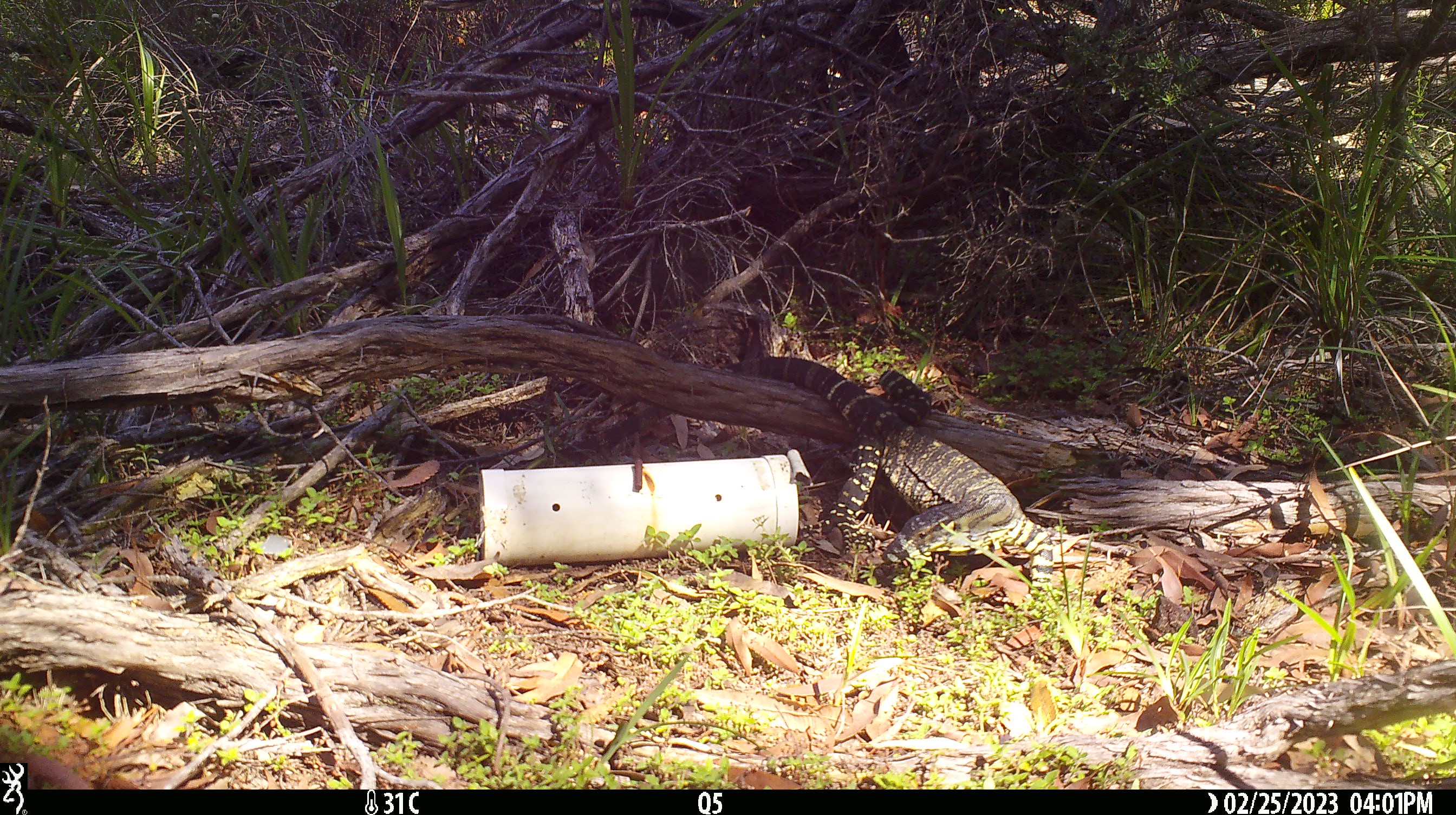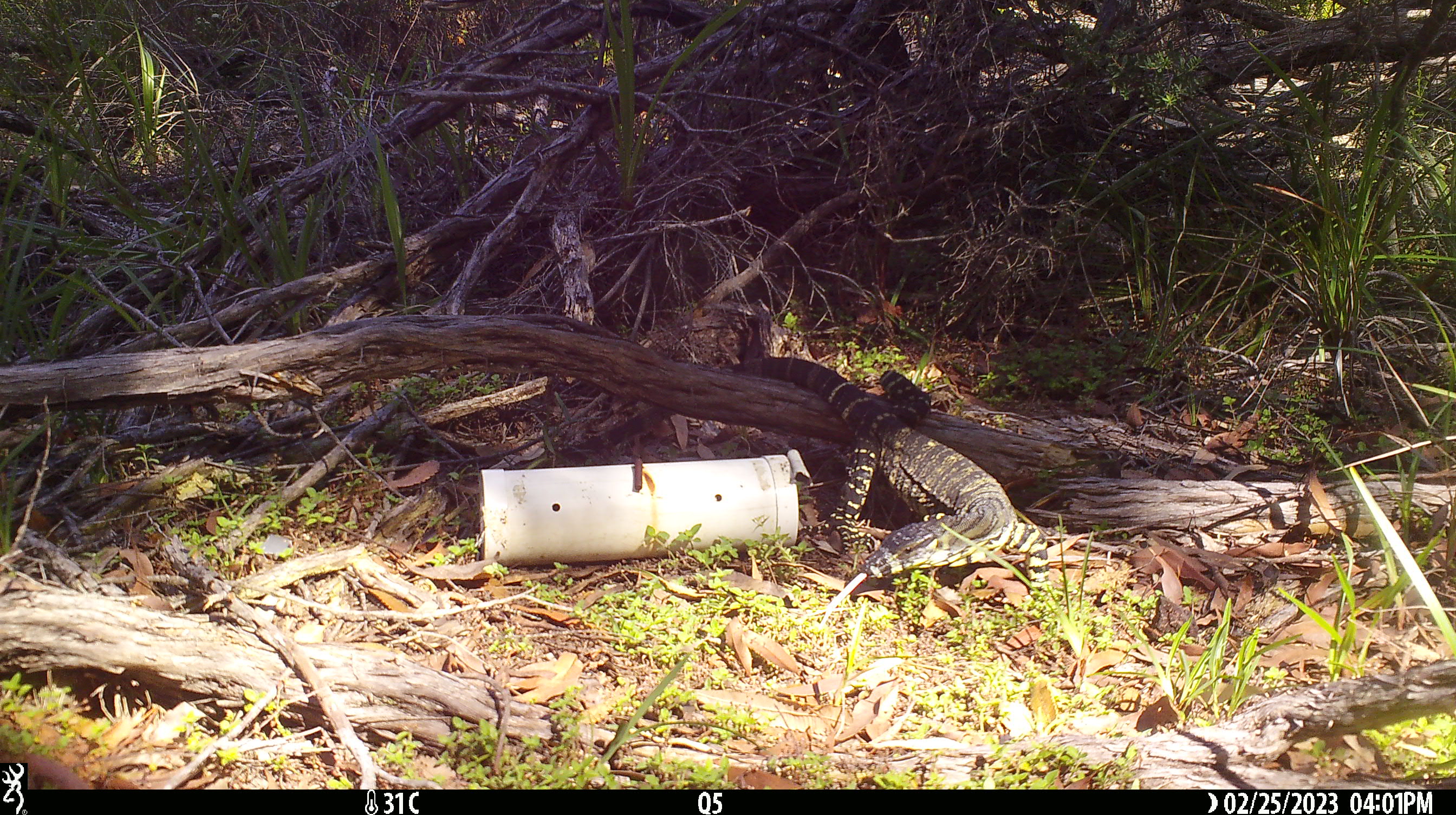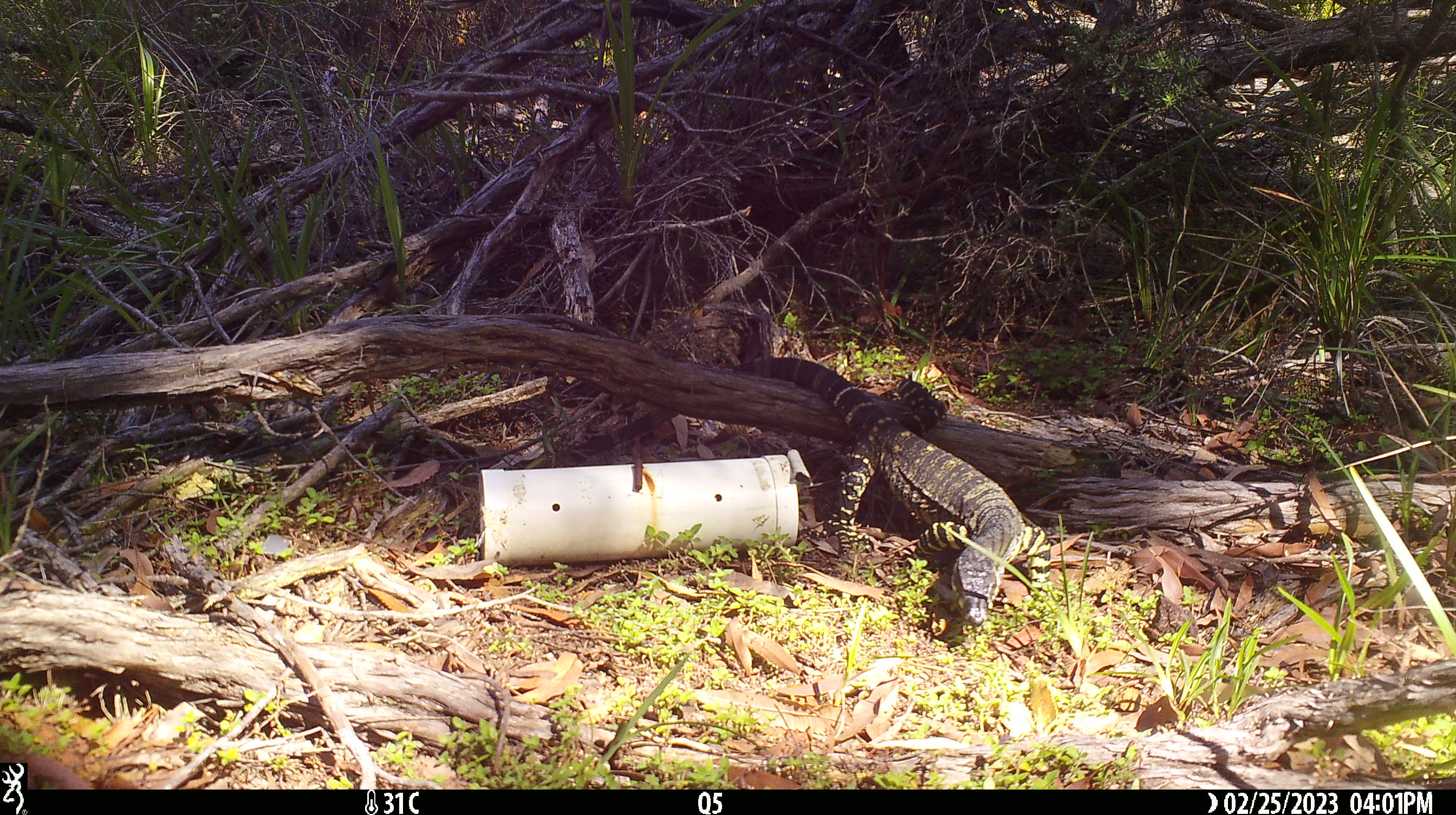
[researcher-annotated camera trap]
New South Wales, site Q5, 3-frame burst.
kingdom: Animalia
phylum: Chordata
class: Reptilia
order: Squamata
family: Varanidae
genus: Varanus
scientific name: Varanus varius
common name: lace monitor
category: goanna